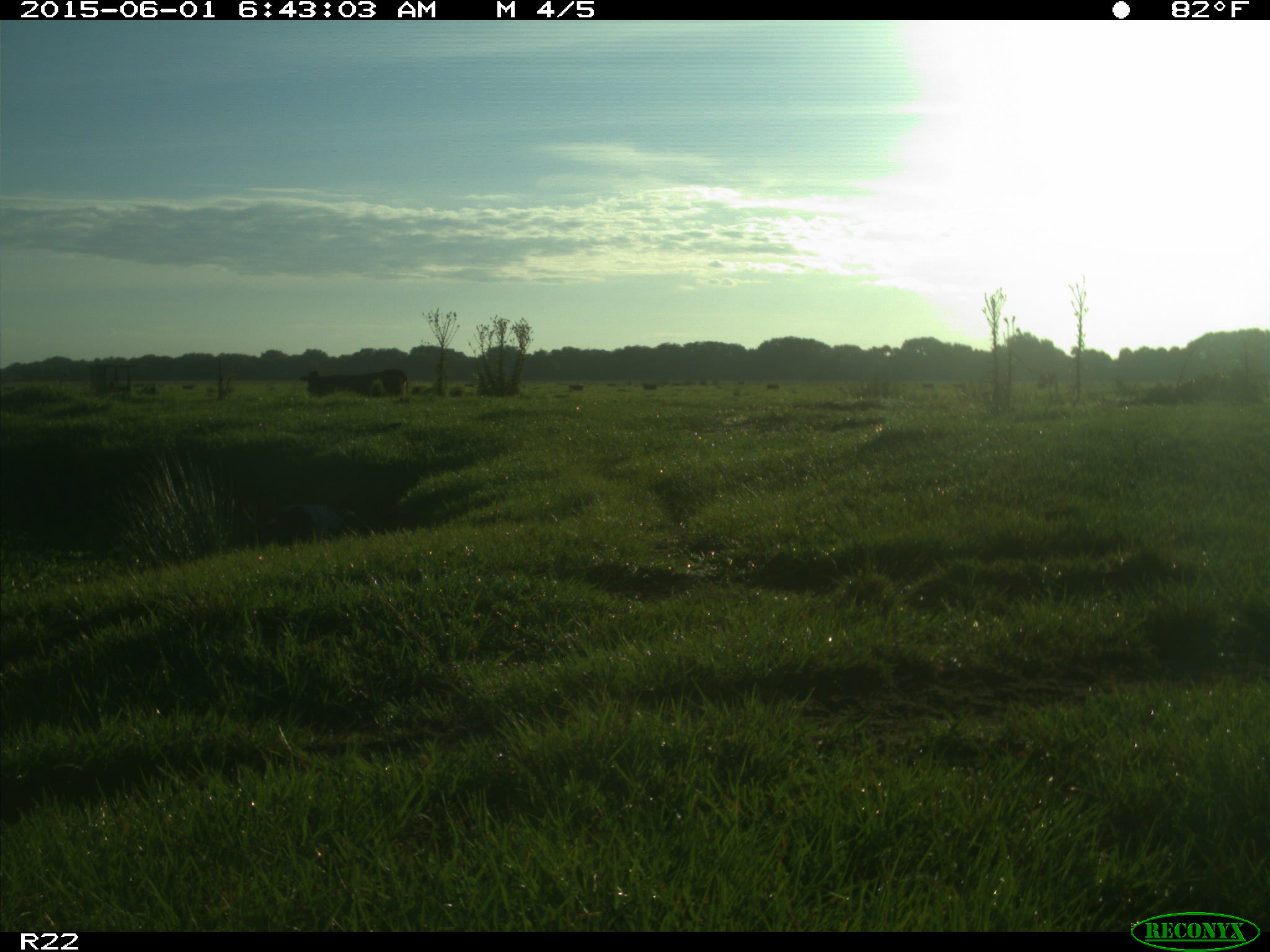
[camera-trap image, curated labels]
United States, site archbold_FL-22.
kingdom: Animalia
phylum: Chordata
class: Mammalia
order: Artiodactyla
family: Bovidae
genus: Bos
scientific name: Bos taurus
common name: domestic cow